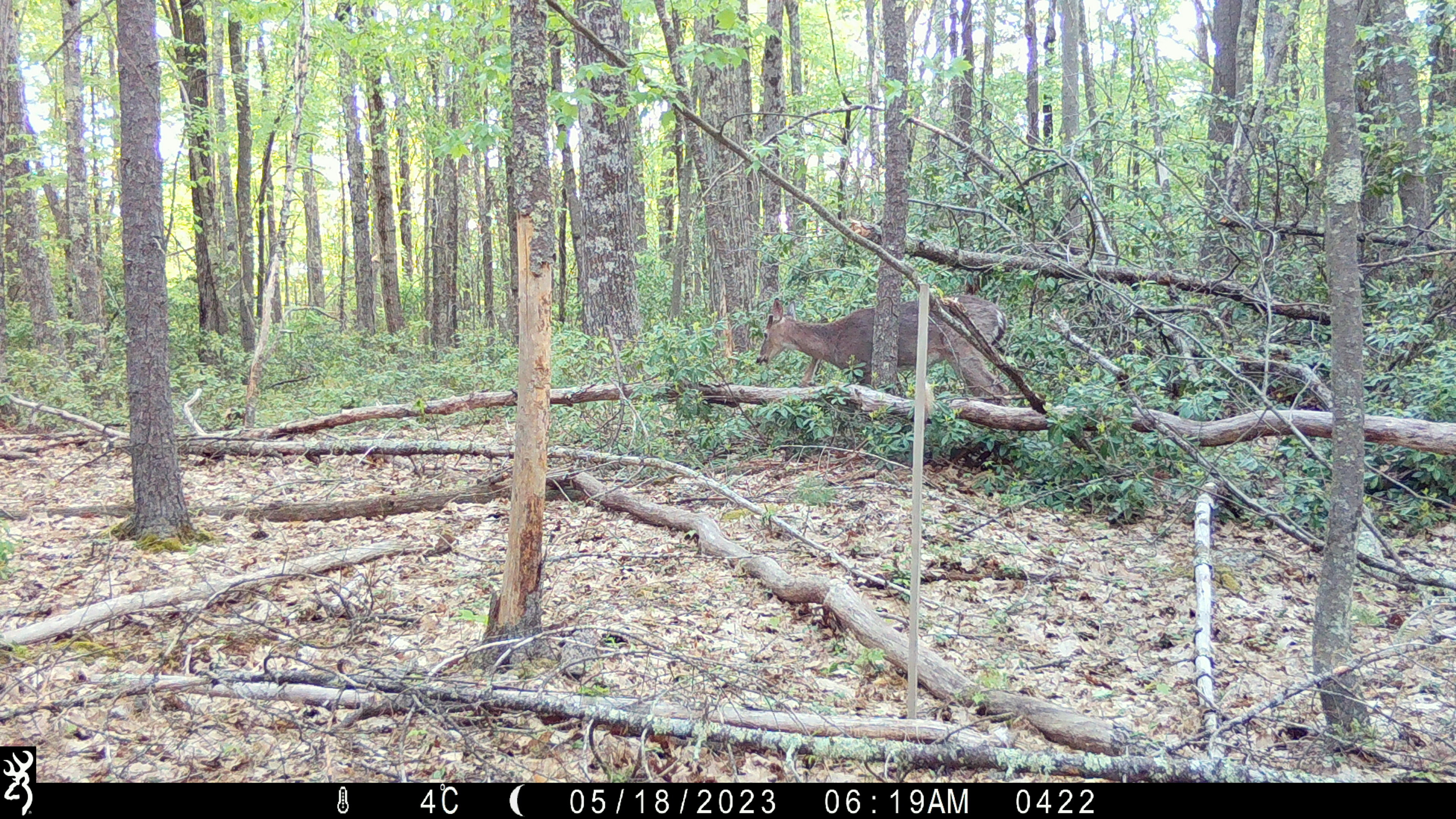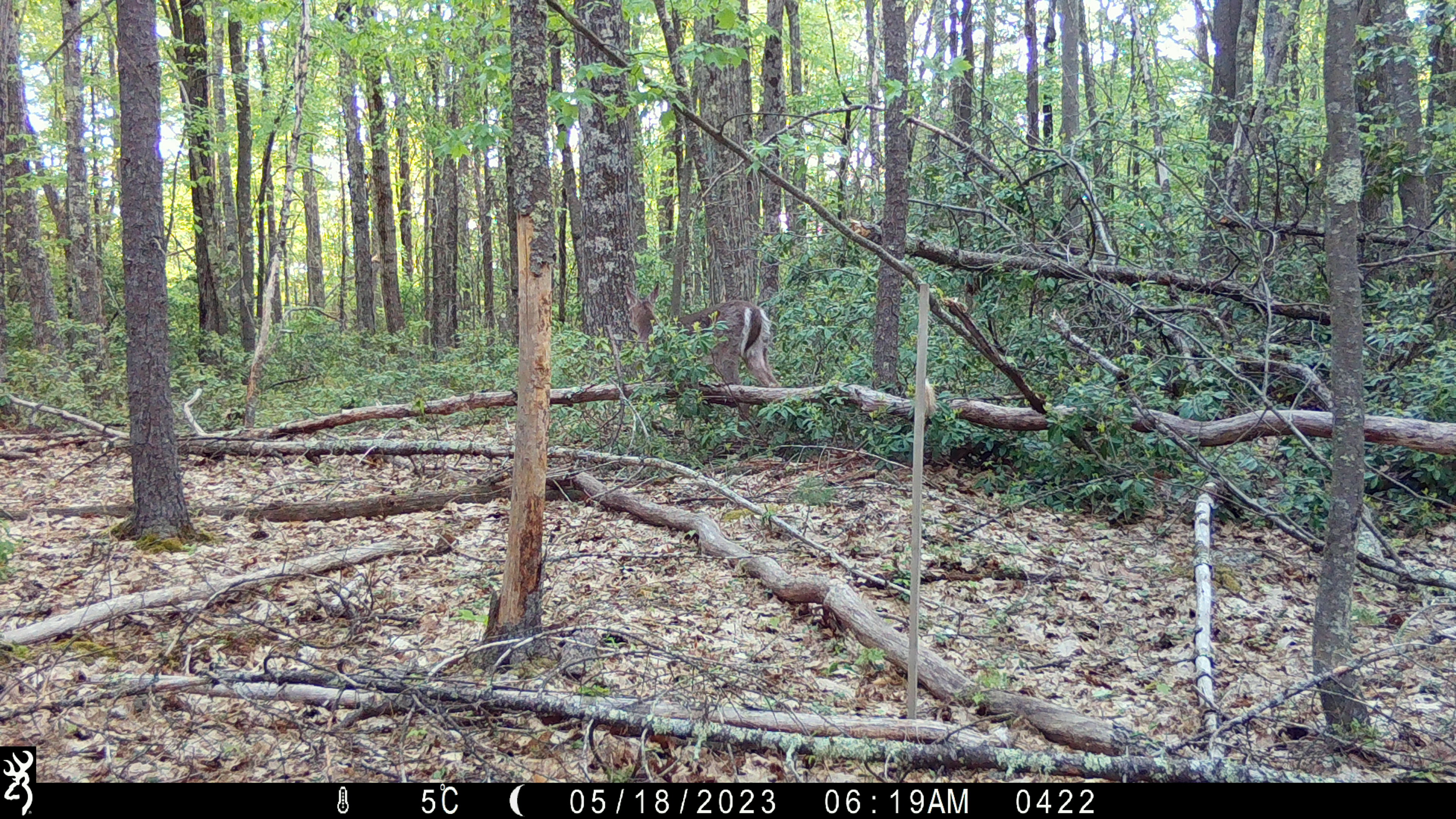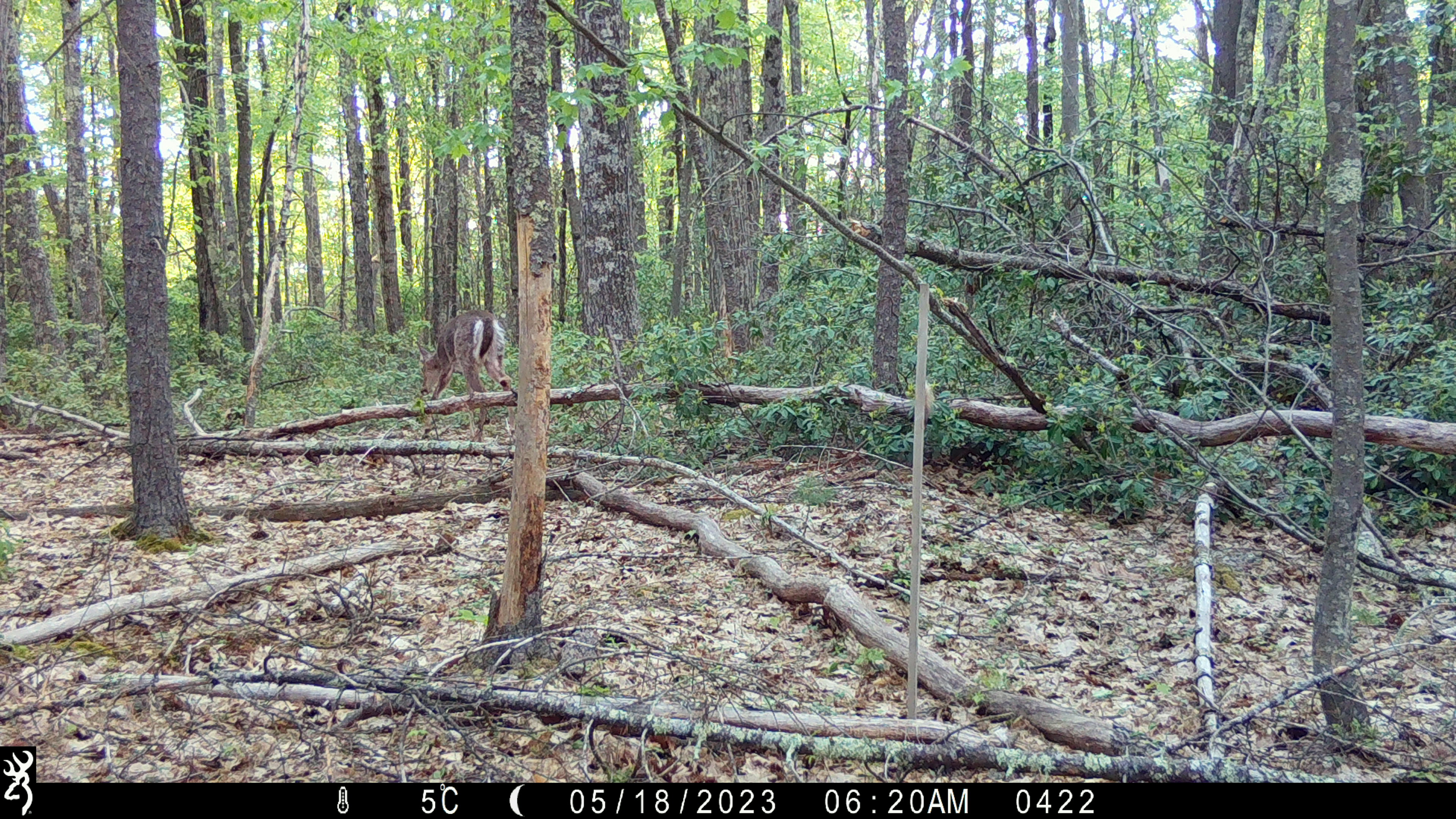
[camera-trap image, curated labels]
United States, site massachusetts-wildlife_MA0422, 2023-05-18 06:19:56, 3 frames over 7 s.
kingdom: Animalia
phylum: Chordata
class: Mammalia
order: Artiodactyla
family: Cervidae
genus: Odocoileus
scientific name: Odocoileus virginianus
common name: white-tailed deer